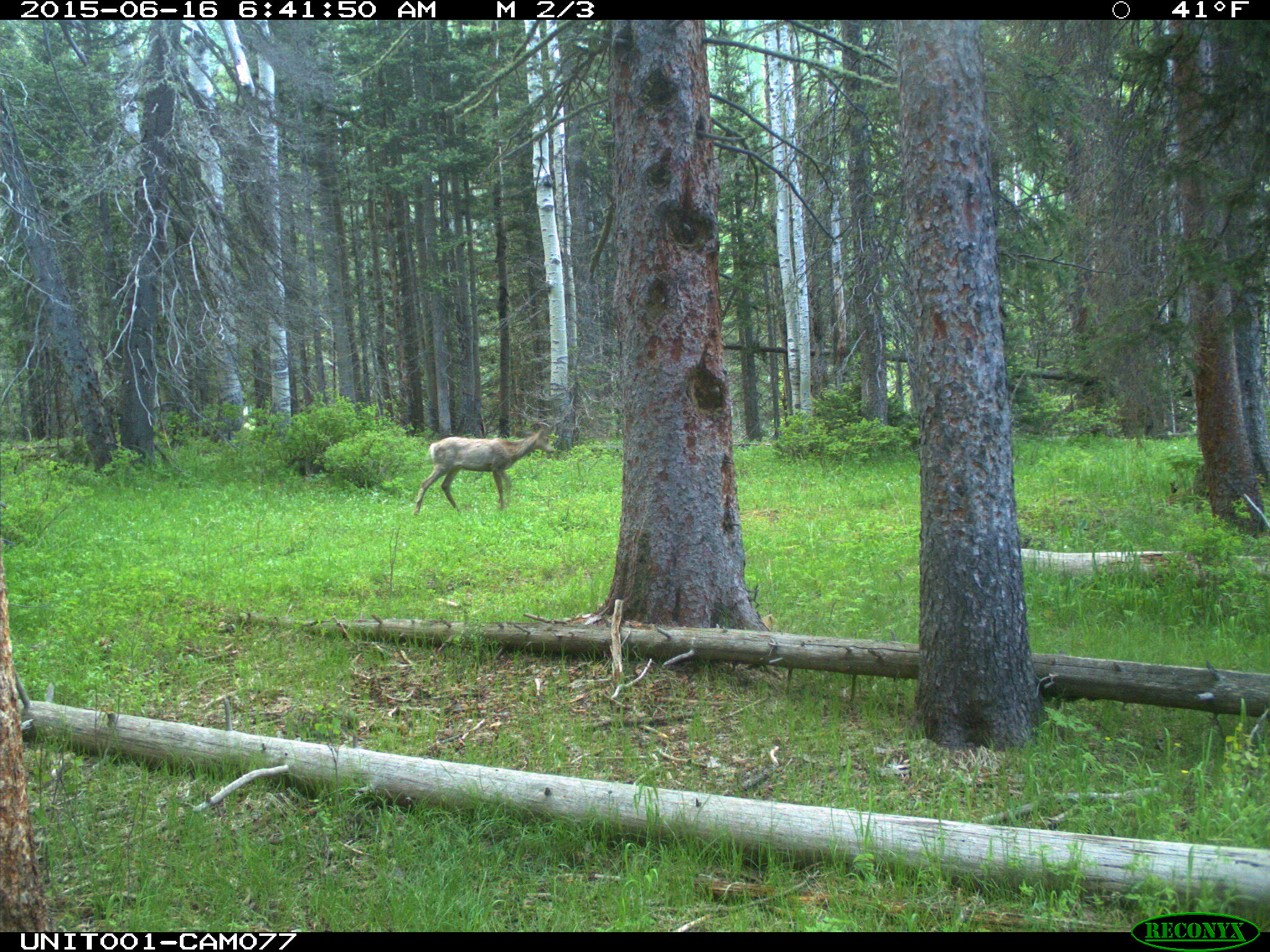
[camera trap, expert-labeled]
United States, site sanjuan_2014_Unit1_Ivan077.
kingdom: Animalia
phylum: Chordata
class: Mammalia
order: Artiodactyla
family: Cervidae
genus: Odocoileus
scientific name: Odocoileus hemionus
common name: mule deer